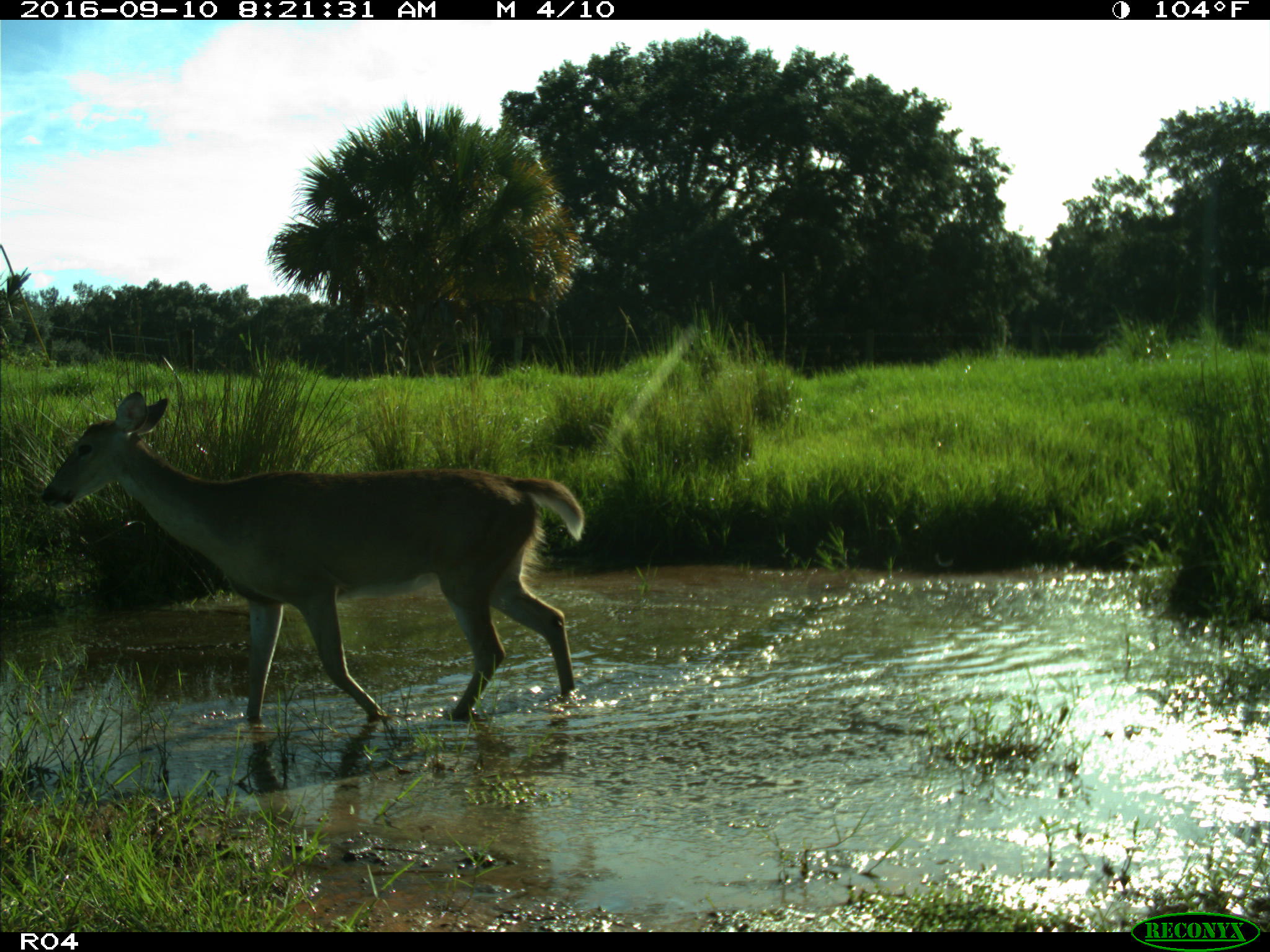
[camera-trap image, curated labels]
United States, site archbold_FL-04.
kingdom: Animalia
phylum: Chordata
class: Mammalia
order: Artiodactyla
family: Cervidae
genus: Odocoileus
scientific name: Odocoileus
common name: deer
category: unidentified deer